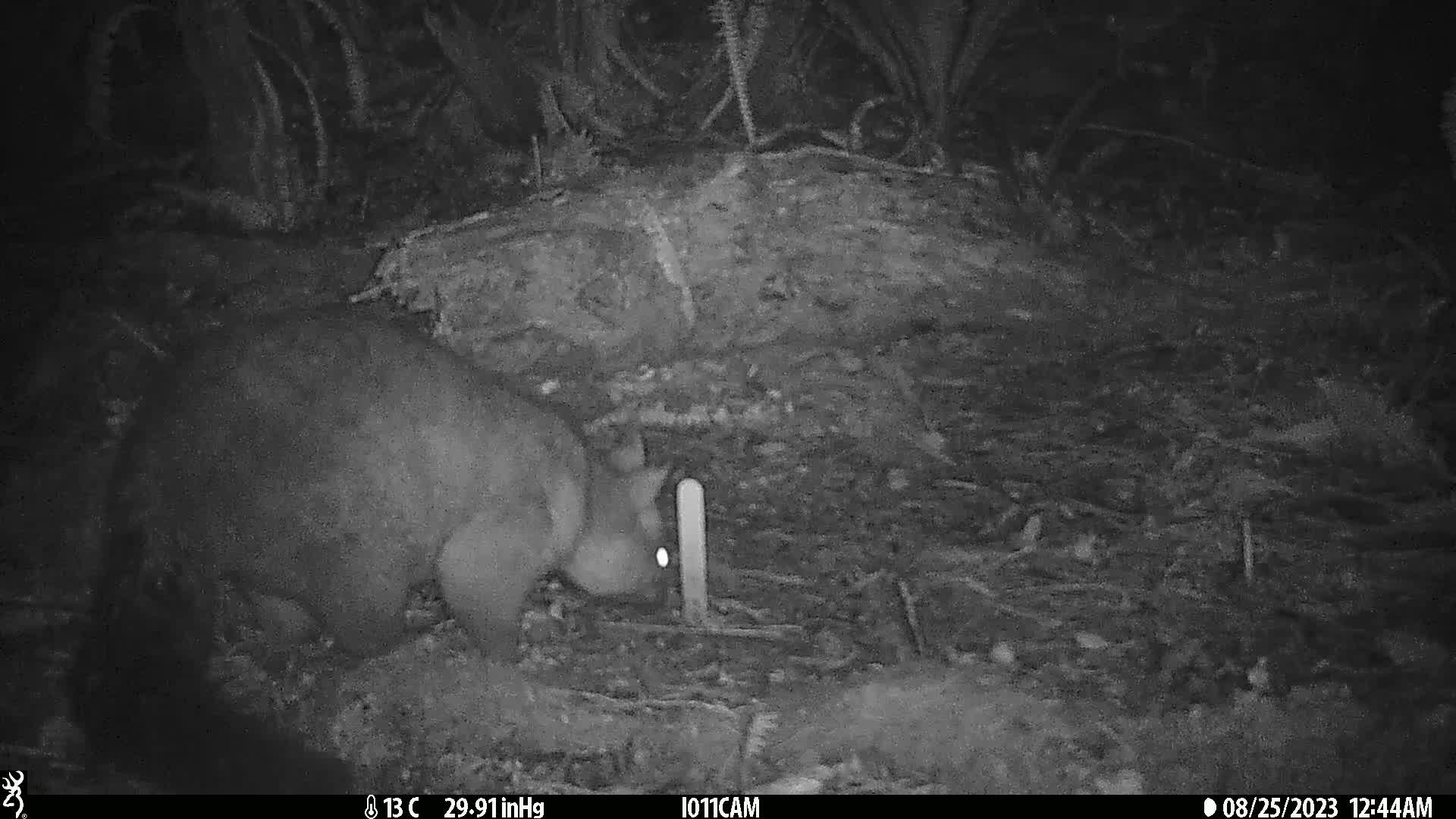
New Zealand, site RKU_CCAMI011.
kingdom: Animalia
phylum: Chordata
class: Mammalia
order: Diprotodontia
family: Phalangeridae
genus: Trichosurus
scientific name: Trichosurus vulpecula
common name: common brushtail possum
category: possum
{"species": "possum (common brushtail possum) (Trichosurus vulpecula)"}